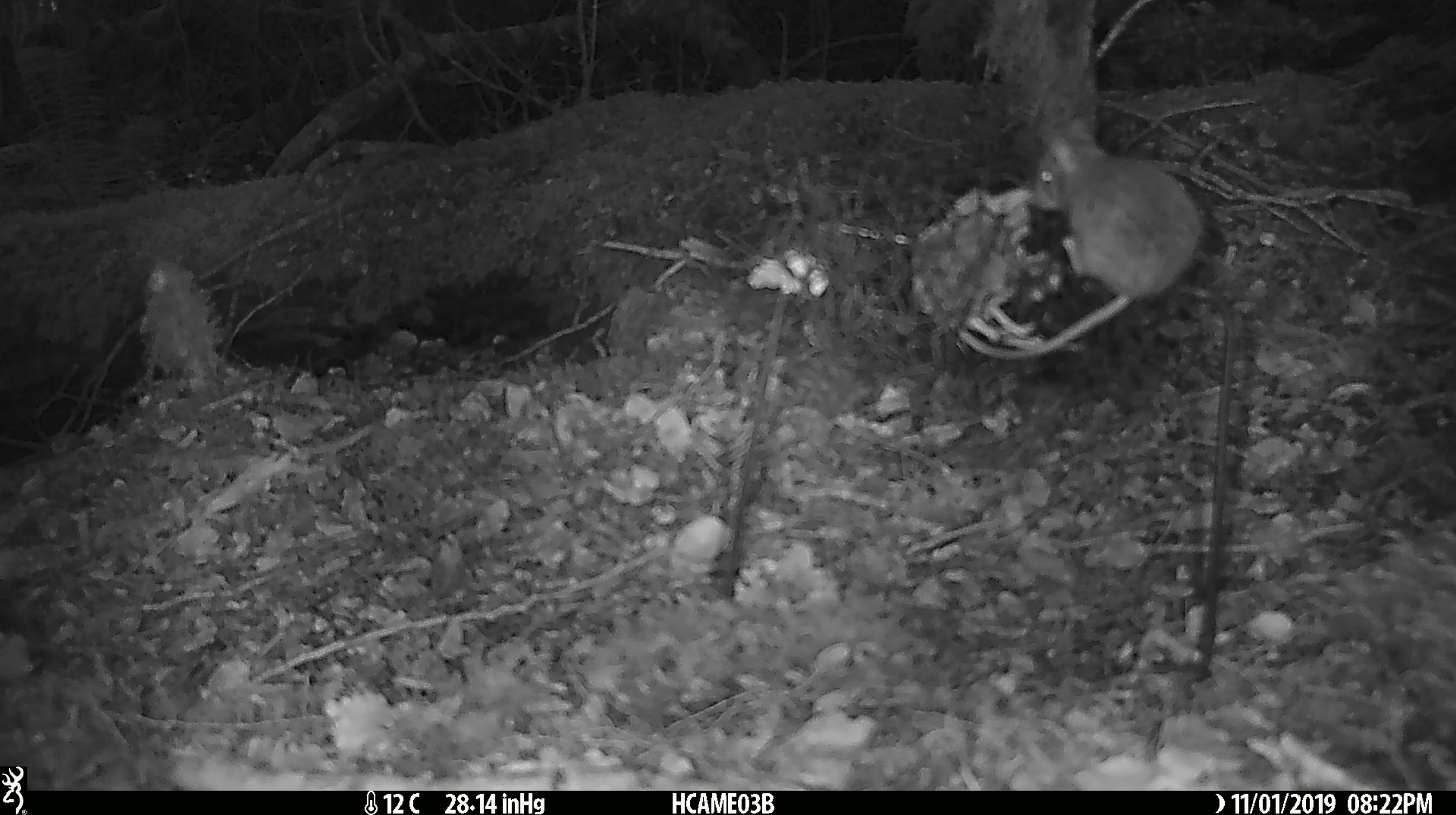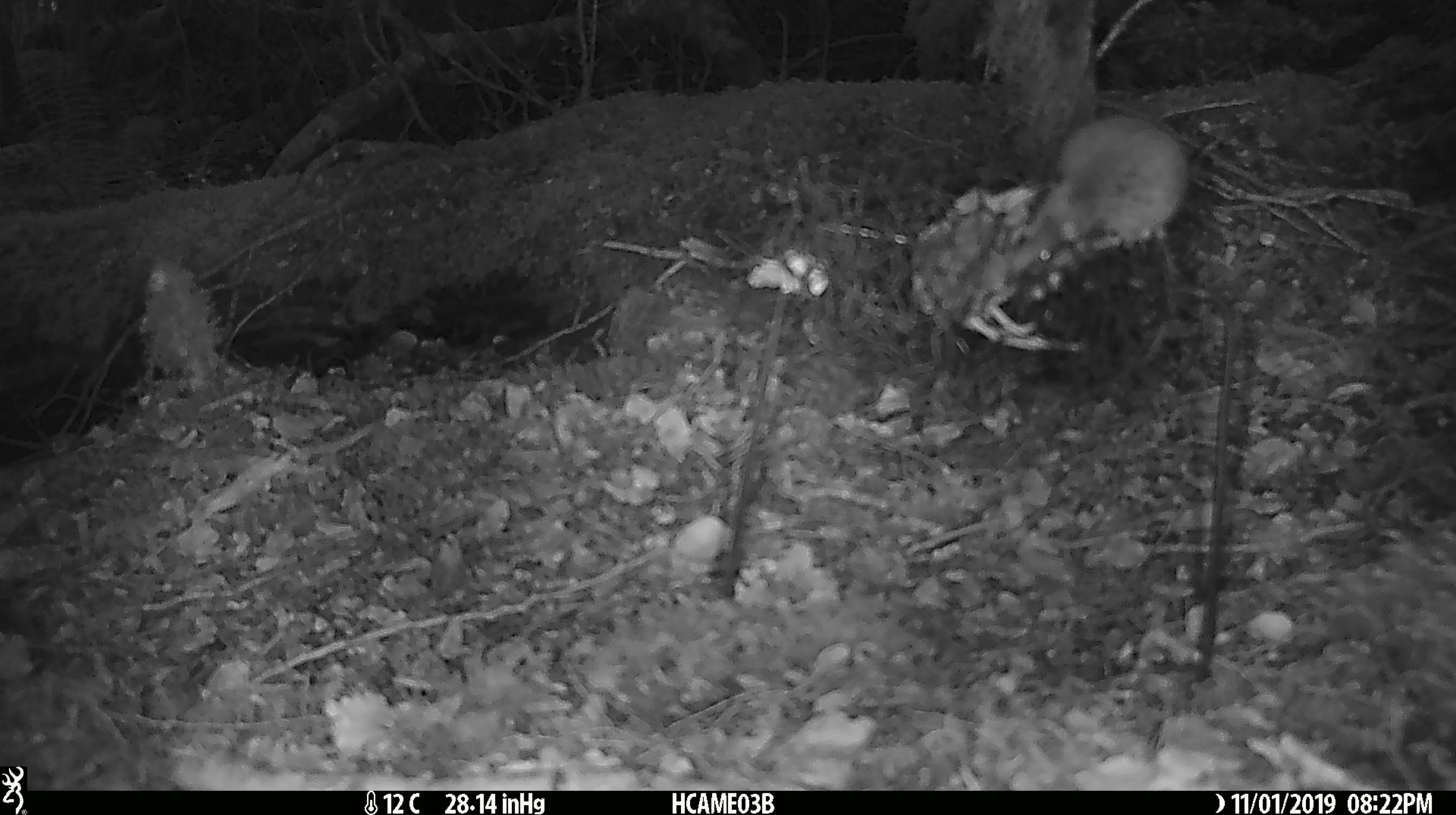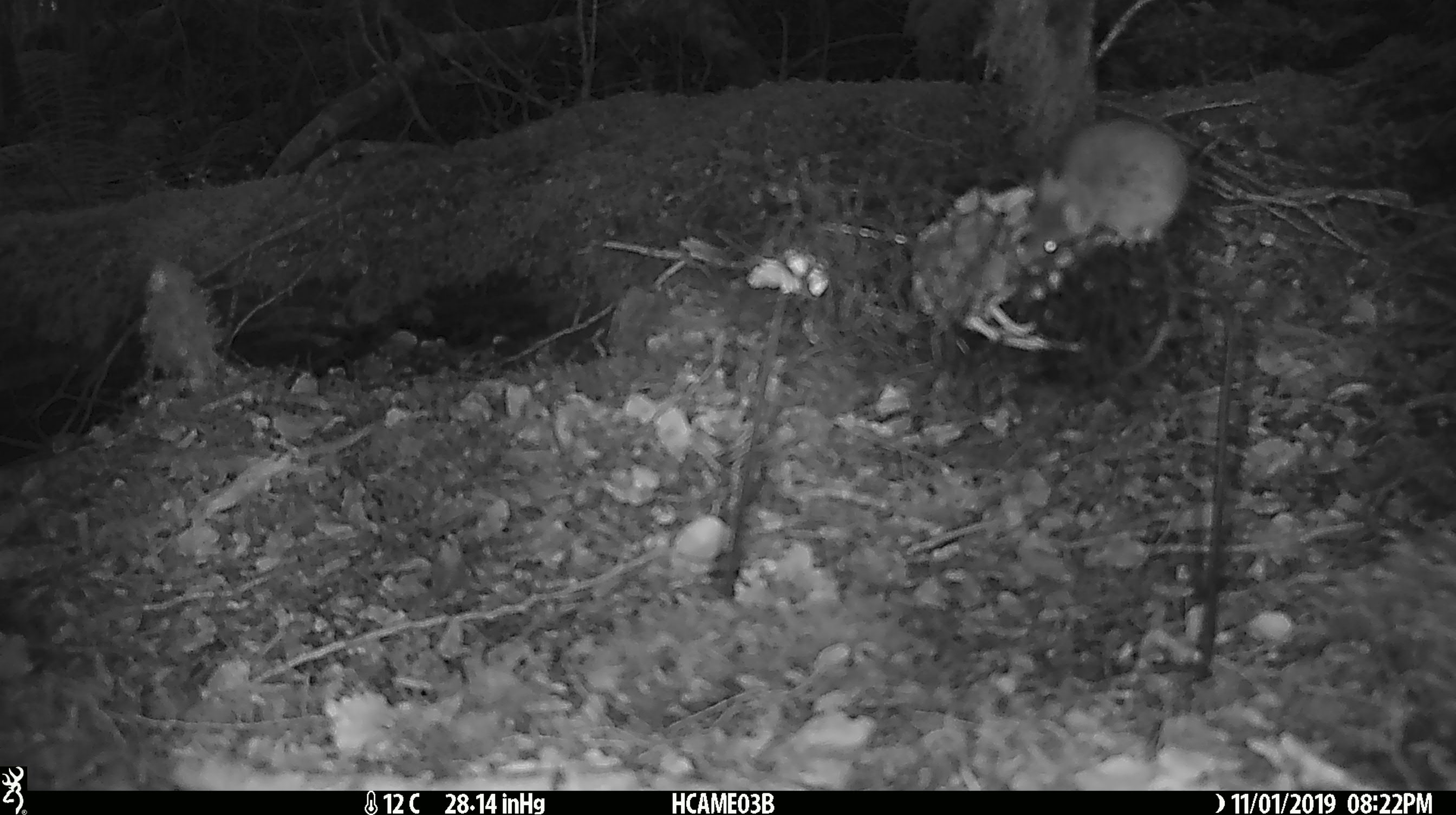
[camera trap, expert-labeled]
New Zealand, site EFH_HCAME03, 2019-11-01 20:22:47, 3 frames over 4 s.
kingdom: Animalia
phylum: Chordata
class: Mammalia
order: Rodentia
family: Muridae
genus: Mus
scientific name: Mus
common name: mouse